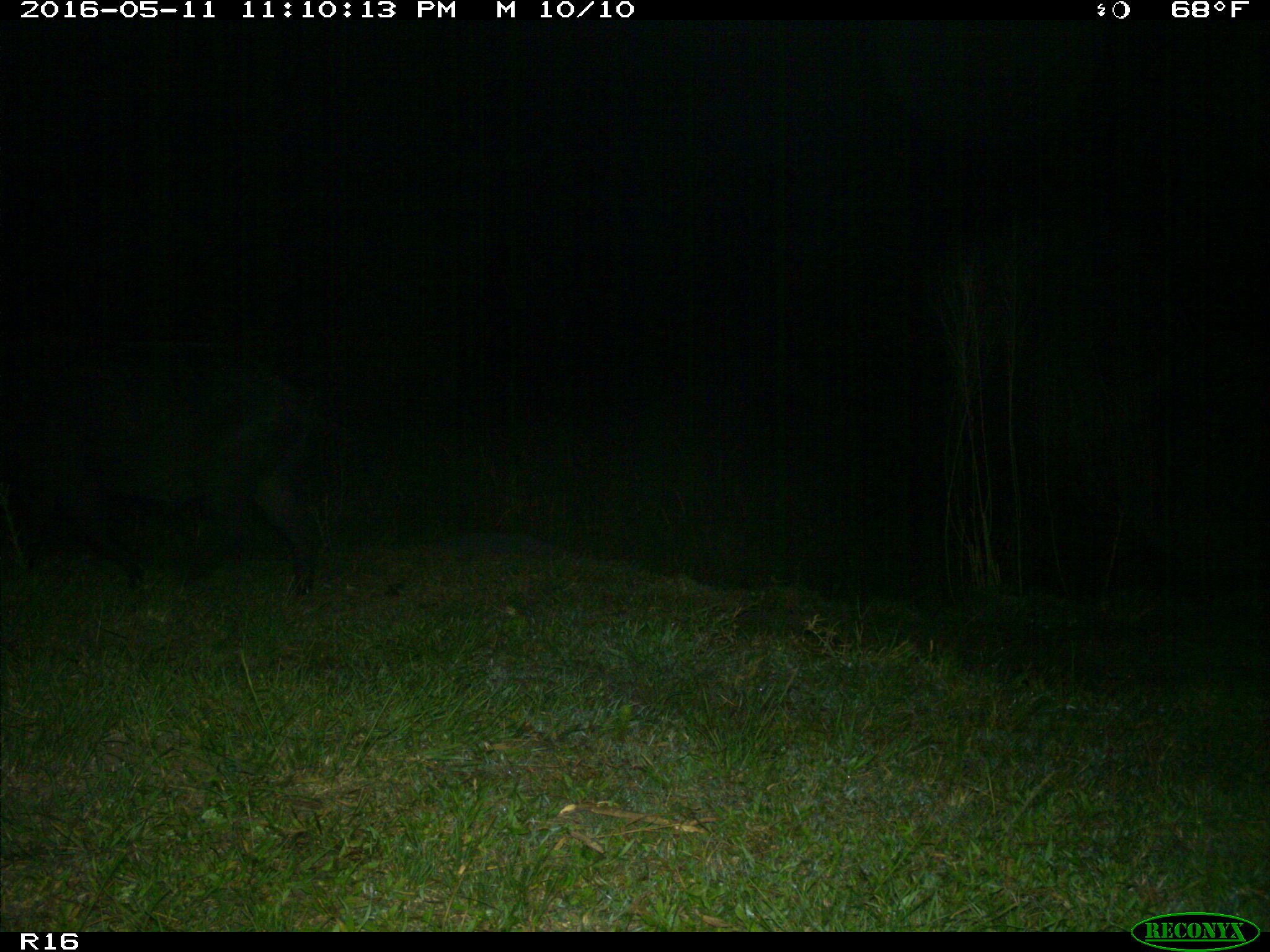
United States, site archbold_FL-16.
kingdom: Animalia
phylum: Chordata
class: Mammalia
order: Artiodactyla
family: Suidae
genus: Sus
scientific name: Sus scrofa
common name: wild boar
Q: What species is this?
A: Sus scrofa (wild boar).